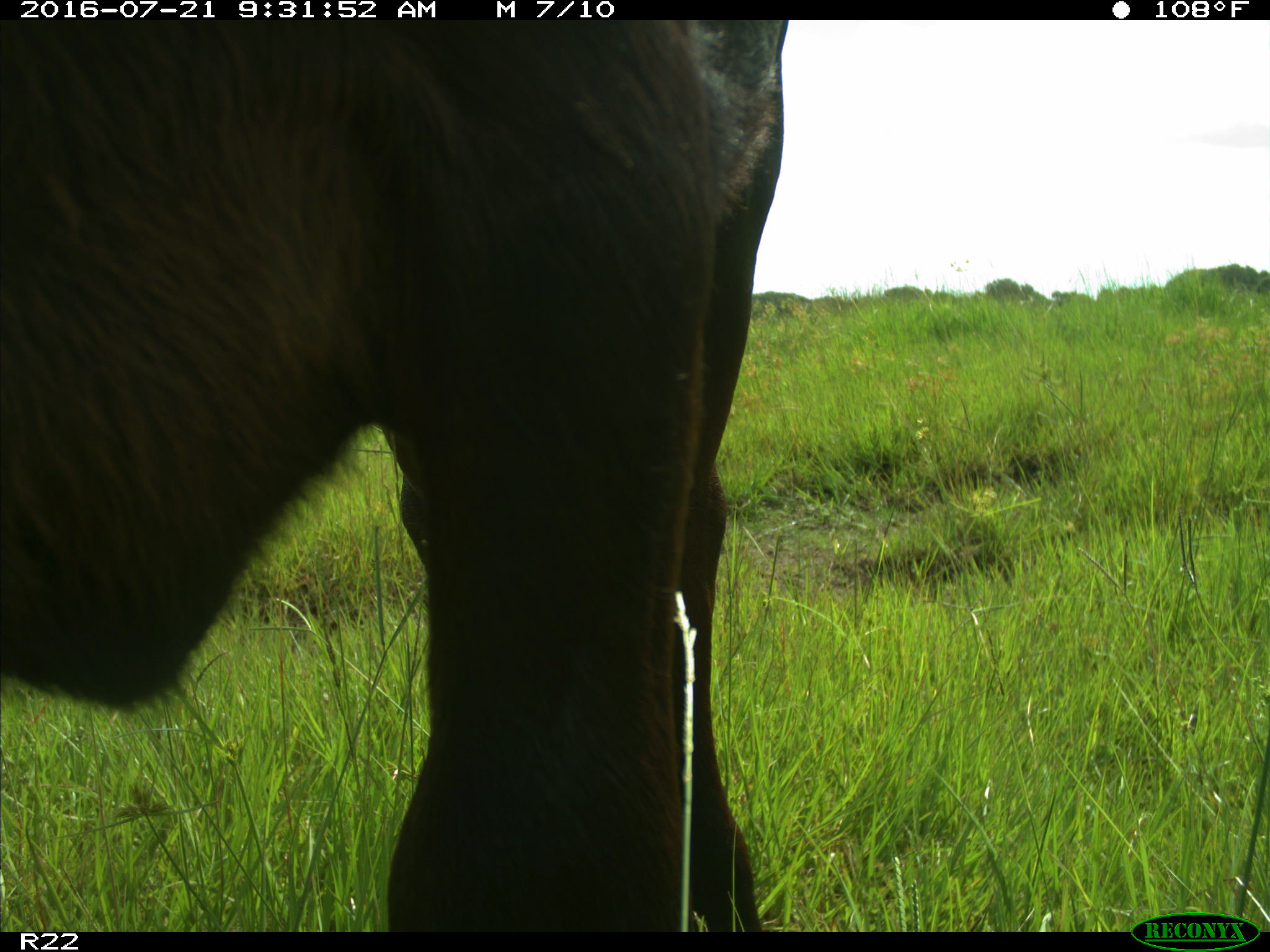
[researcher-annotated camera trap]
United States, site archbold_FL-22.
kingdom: Animalia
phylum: Chordata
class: Mammalia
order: Artiodactyla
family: Bovidae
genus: Bos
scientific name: Bos taurus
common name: domestic cow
Bos taurus (domestic cow).